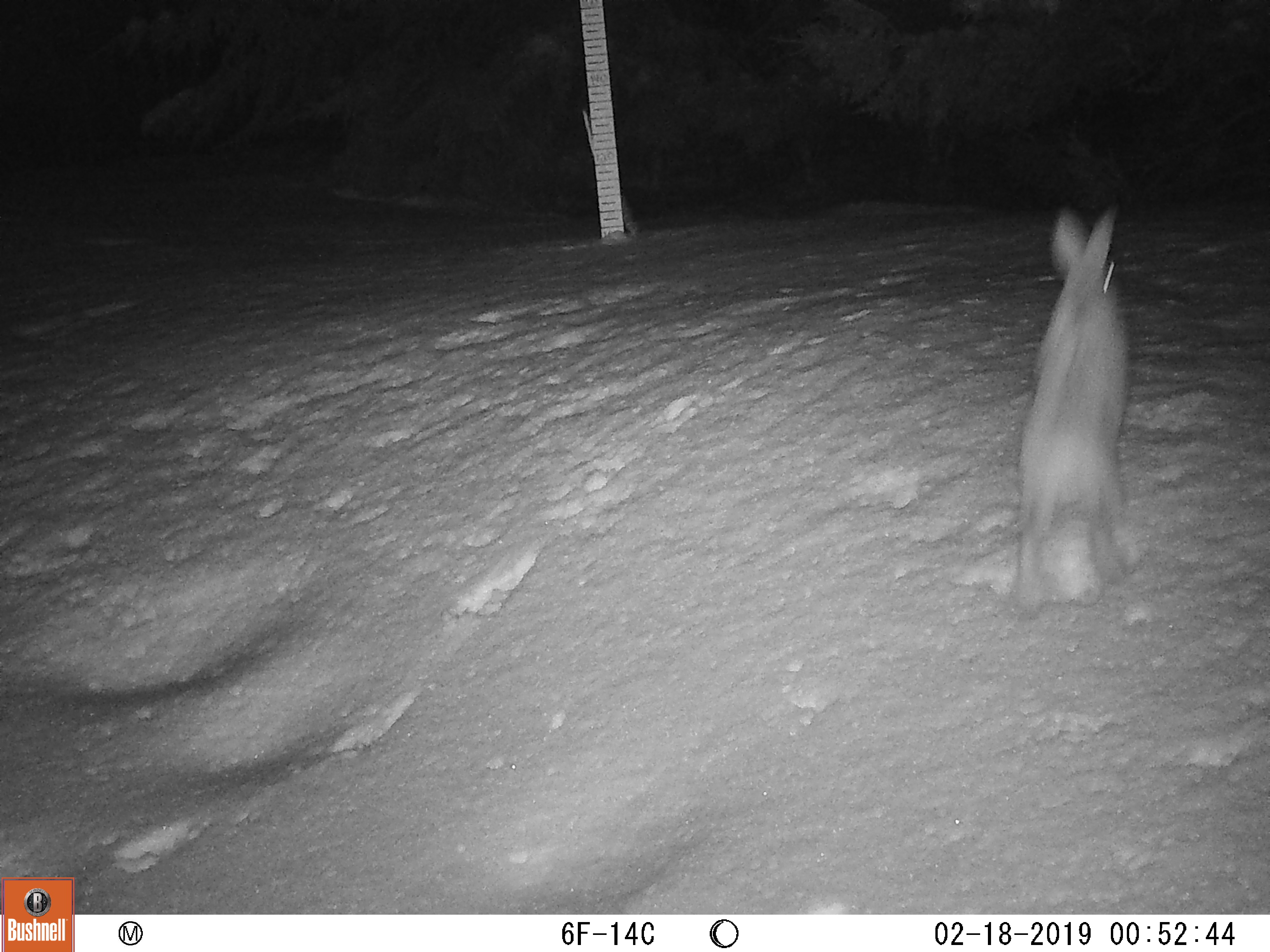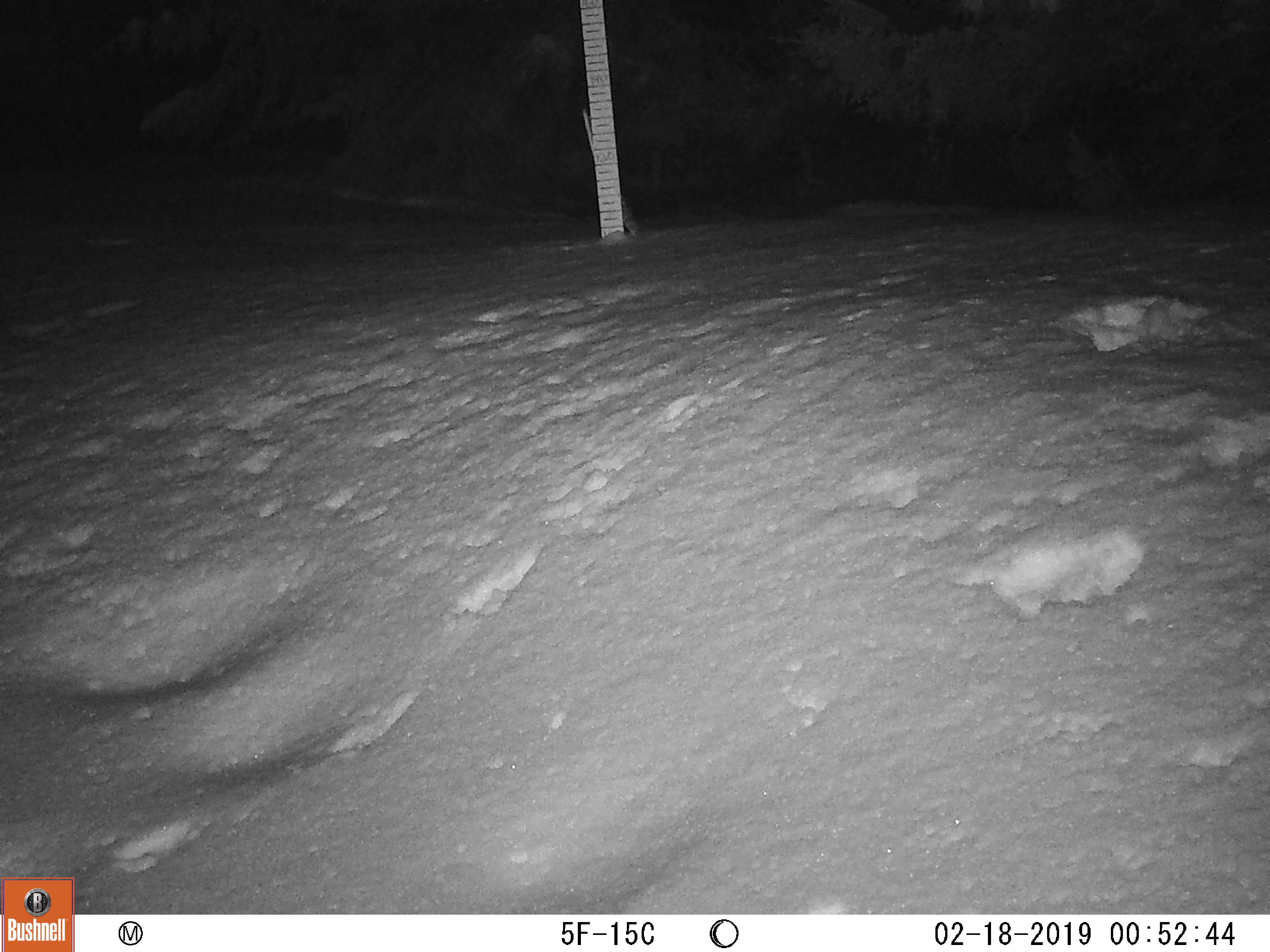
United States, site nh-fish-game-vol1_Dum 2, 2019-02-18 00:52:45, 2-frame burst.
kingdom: Animalia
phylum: Chordata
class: Mammalia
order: Lagomorpha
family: Leporidae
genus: Lepus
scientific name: Lepus americanus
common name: snowshoe hare